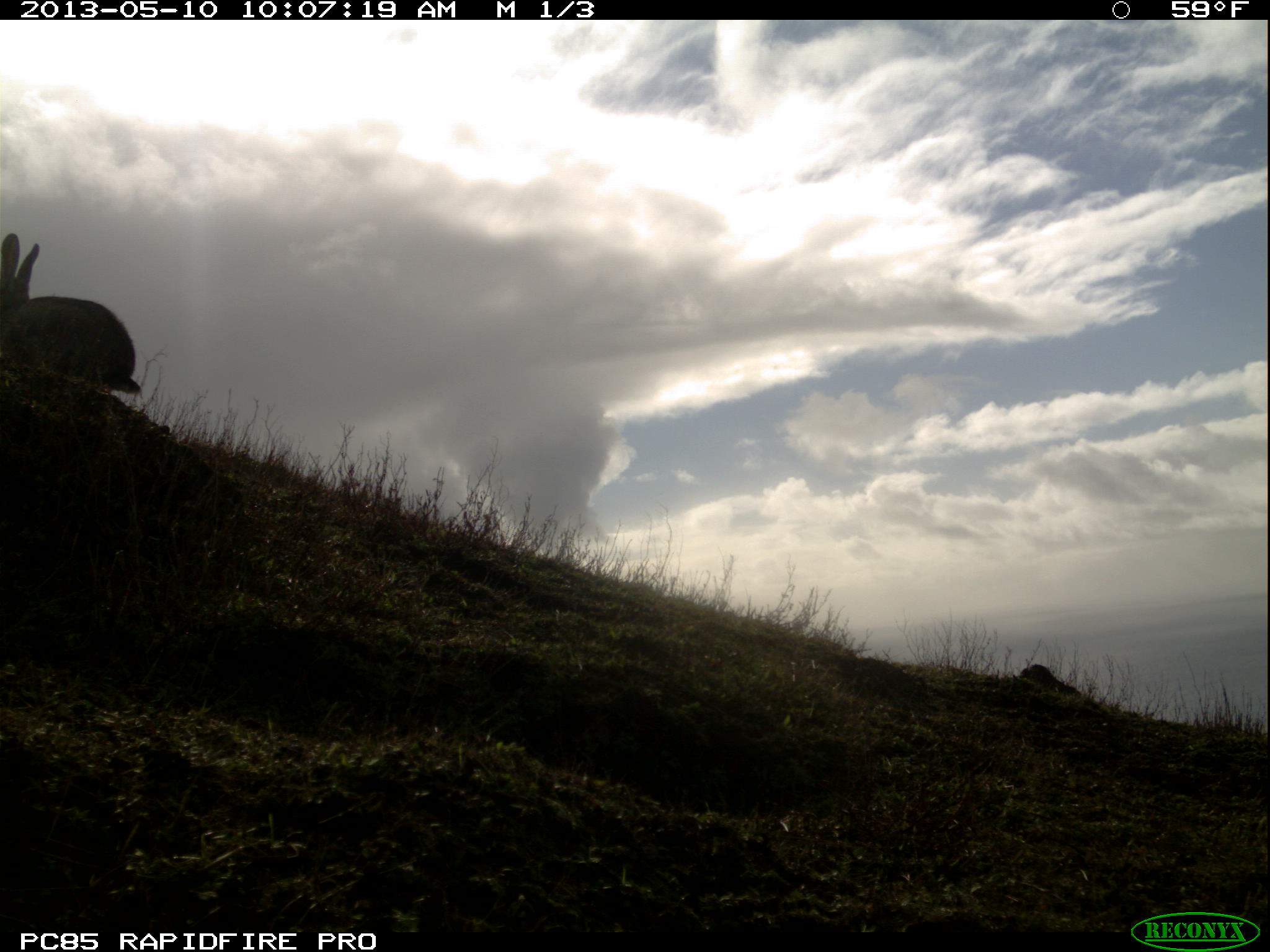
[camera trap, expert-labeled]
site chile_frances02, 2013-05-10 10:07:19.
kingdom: Animalia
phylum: Chordata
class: Mammalia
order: Lagomorpha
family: Leporidae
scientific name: Leporidae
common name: rabbits and hares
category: rabbit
Rabbit (rabbits and hares) (Leporidae).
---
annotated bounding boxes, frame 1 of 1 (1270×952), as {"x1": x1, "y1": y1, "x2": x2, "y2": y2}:
rabbit: {"x1": 0, "y1": 231, "x2": 140, "y2": 404}